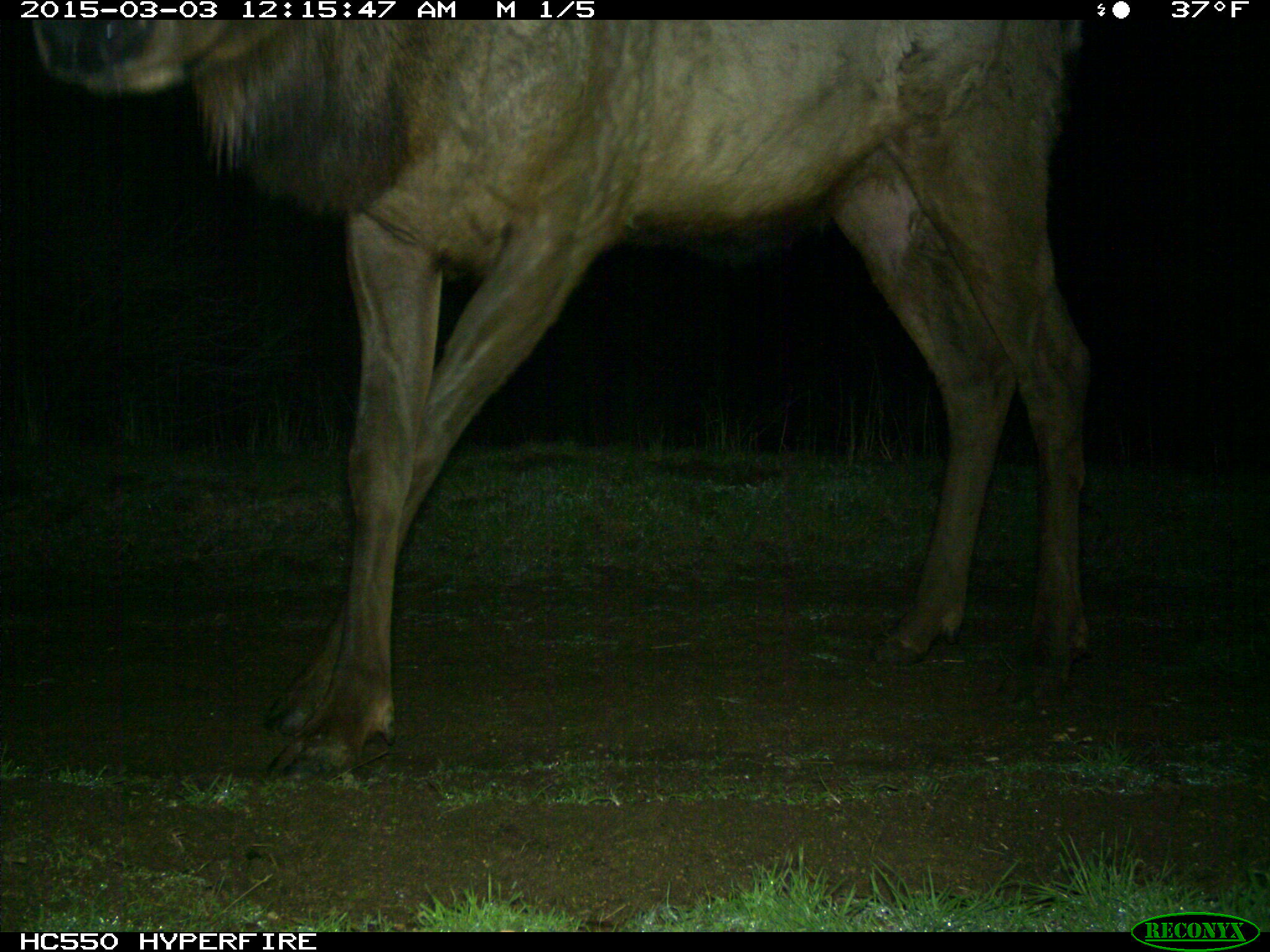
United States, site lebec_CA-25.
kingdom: Animalia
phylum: Chordata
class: Mammalia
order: Artiodactyla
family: Cervidae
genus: Cervus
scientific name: Cervus canadensis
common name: elk